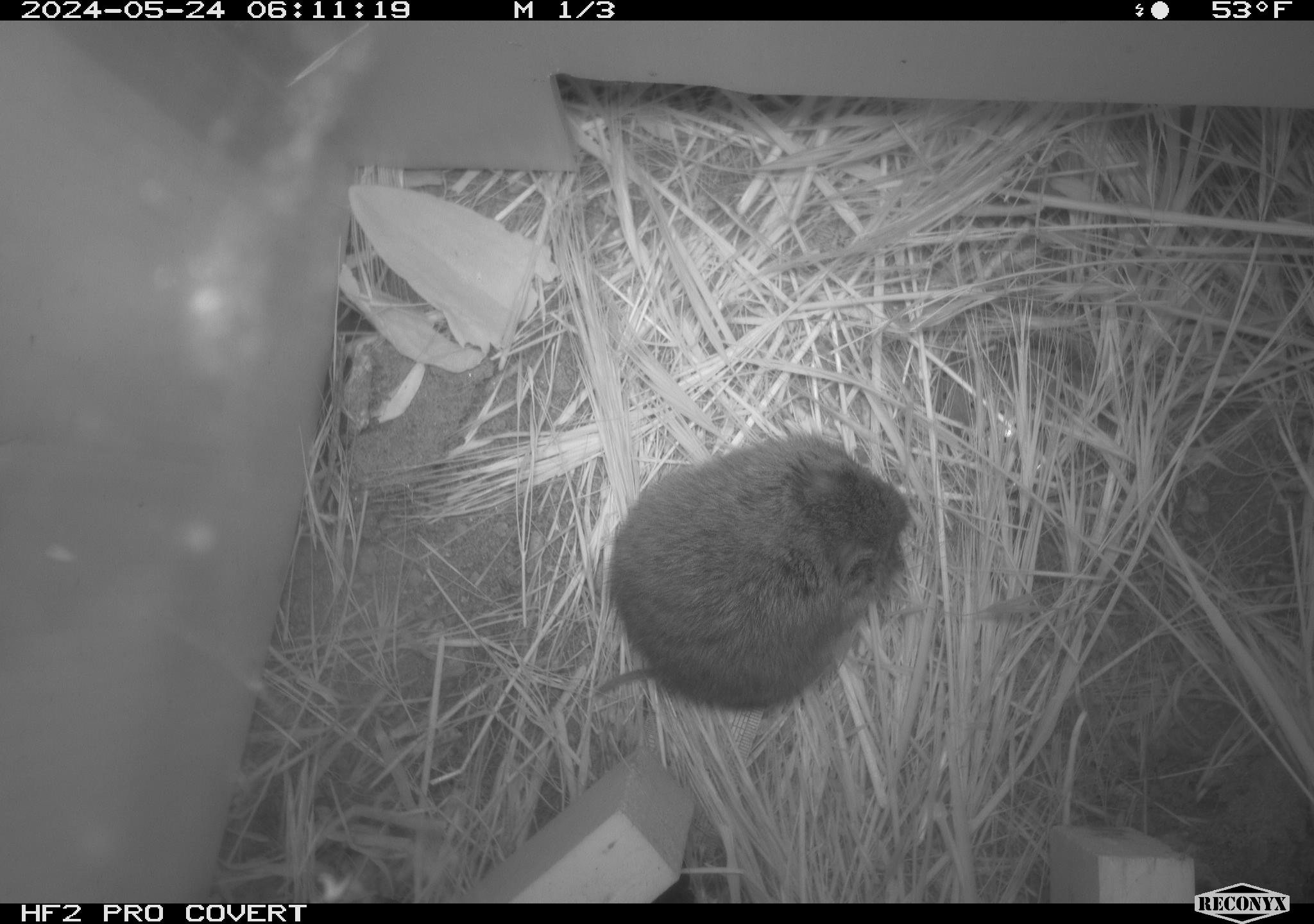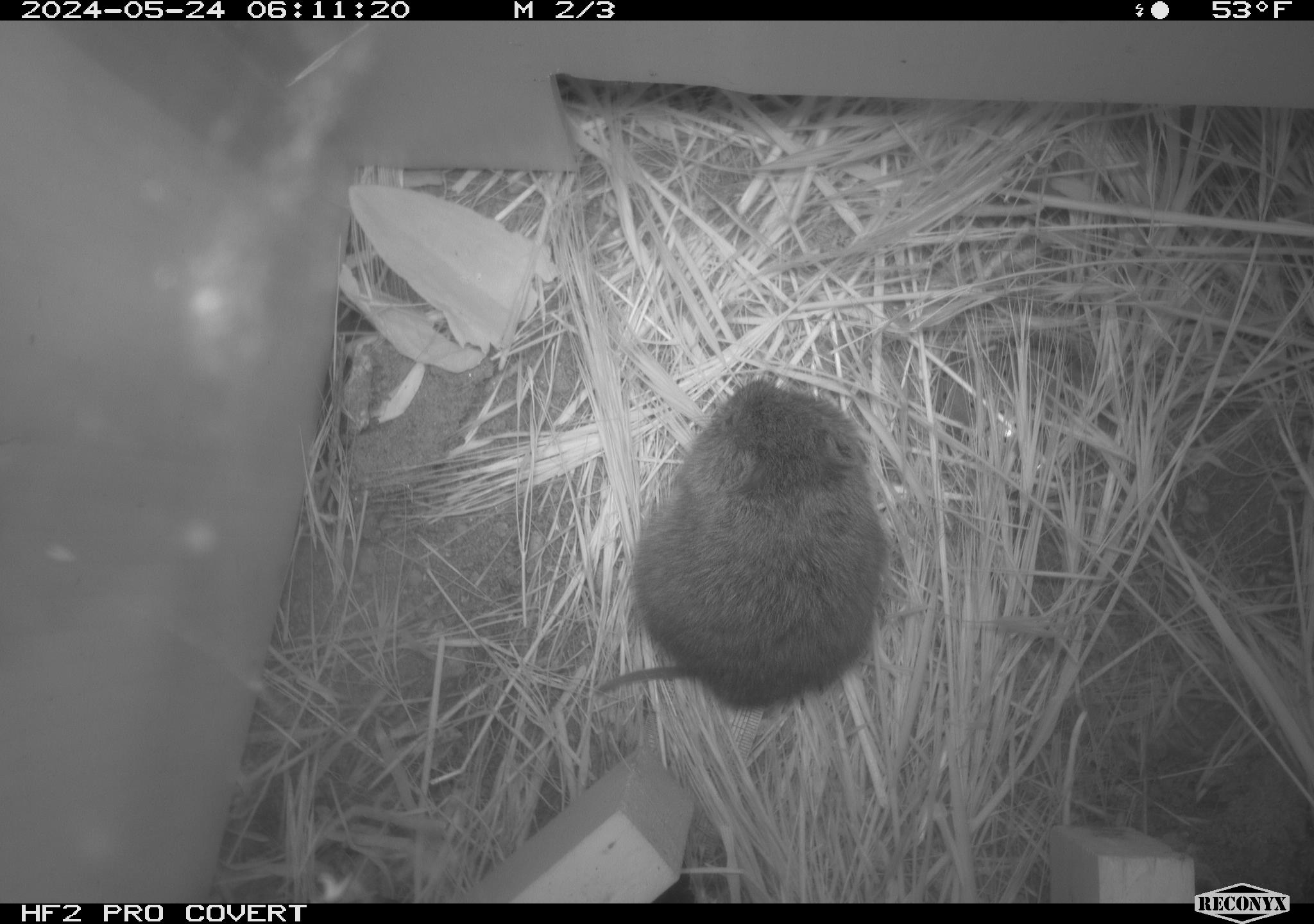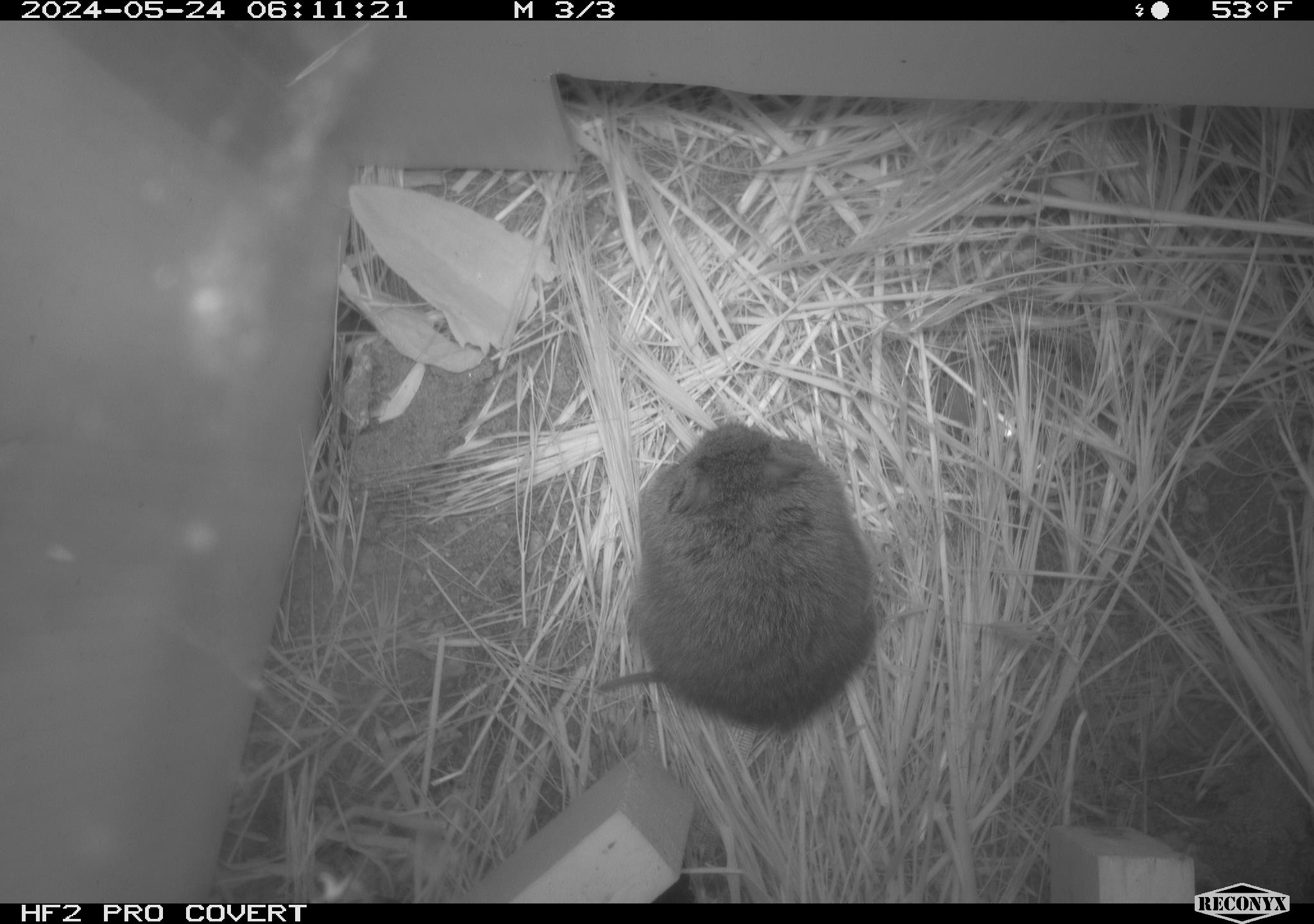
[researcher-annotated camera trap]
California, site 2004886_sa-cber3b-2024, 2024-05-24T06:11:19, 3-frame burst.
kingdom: Animalia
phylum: Chordata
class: Mammalia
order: Rodentia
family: Cricetidae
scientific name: Arvicolinae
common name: voles, lemmings, and muskrats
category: arvicolinae subfamily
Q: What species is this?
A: Arvicolinae subfamily (voles, lemmings, and muskrats) (Arvicolinae).